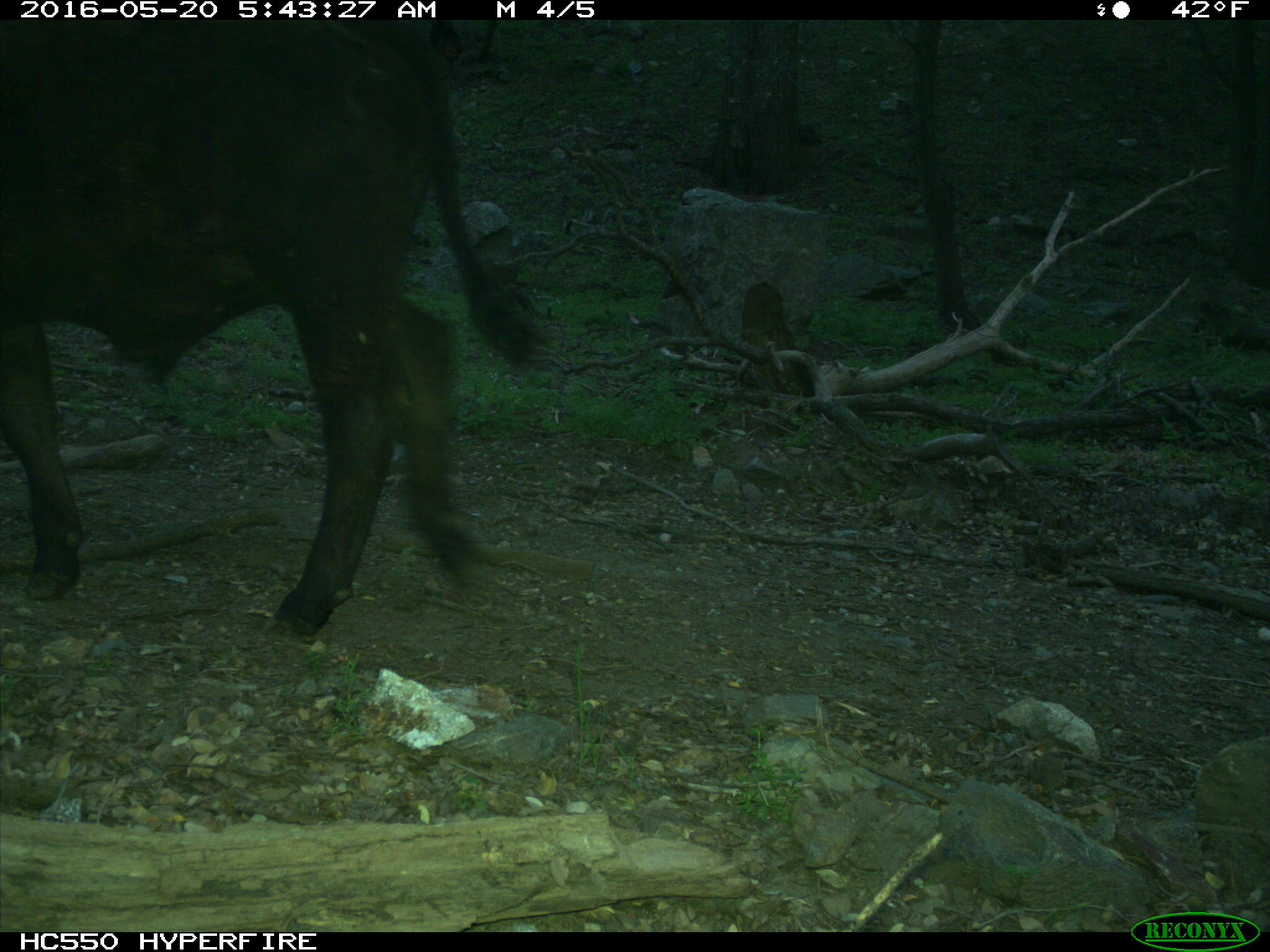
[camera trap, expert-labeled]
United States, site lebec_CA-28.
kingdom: Animalia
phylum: Chordata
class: Mammalia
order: Artiodactyla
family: Bovidae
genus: Bos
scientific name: Bos taurus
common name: domestic cow